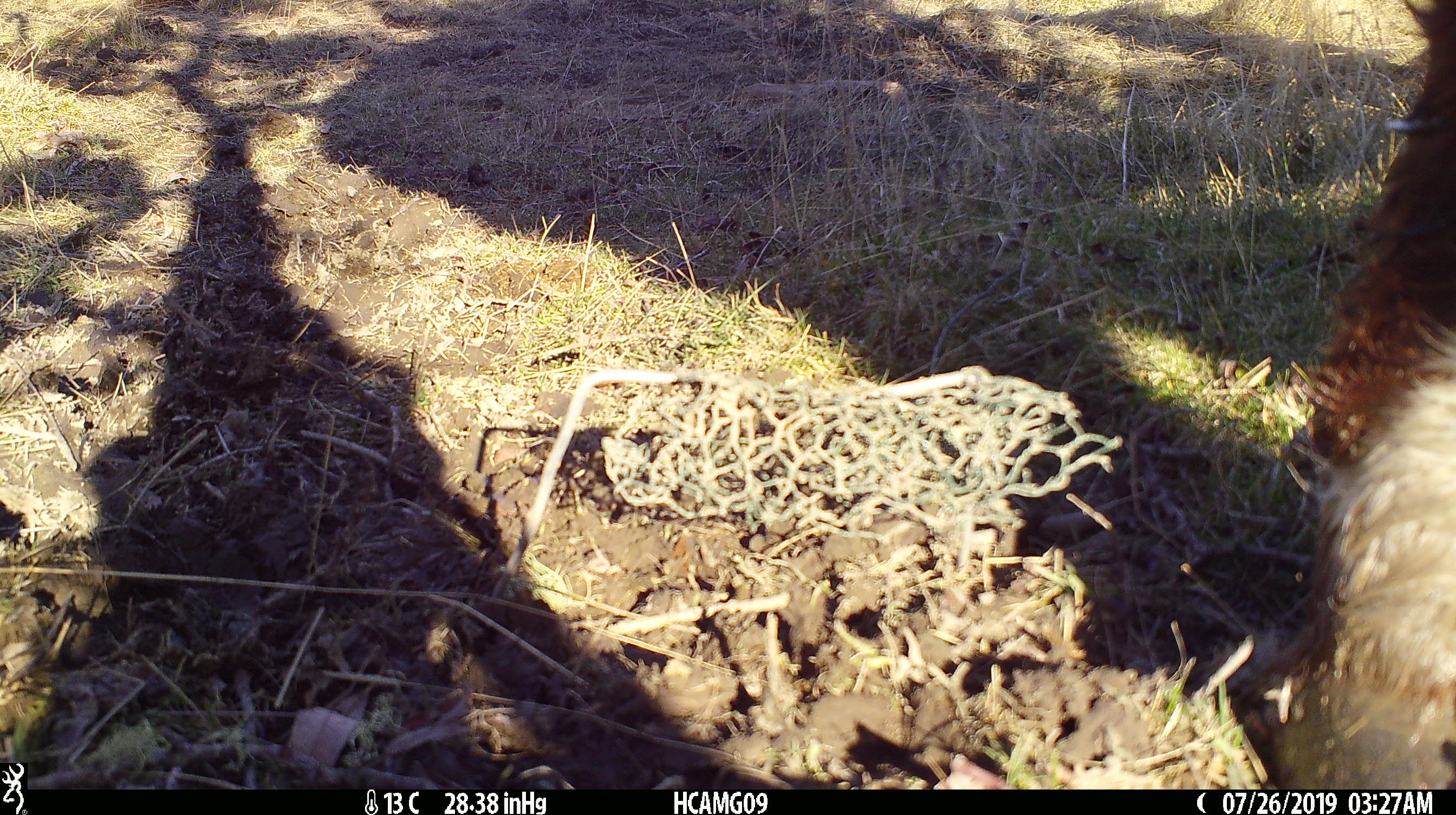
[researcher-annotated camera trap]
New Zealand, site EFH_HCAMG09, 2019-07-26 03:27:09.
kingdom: Animalia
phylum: Chordata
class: Mammalia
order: Artiodactyla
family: Bovidae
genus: Bos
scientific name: Bos taurus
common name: domestic cow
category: cow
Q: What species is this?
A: Cow (domestic cow) (Bos taurus).